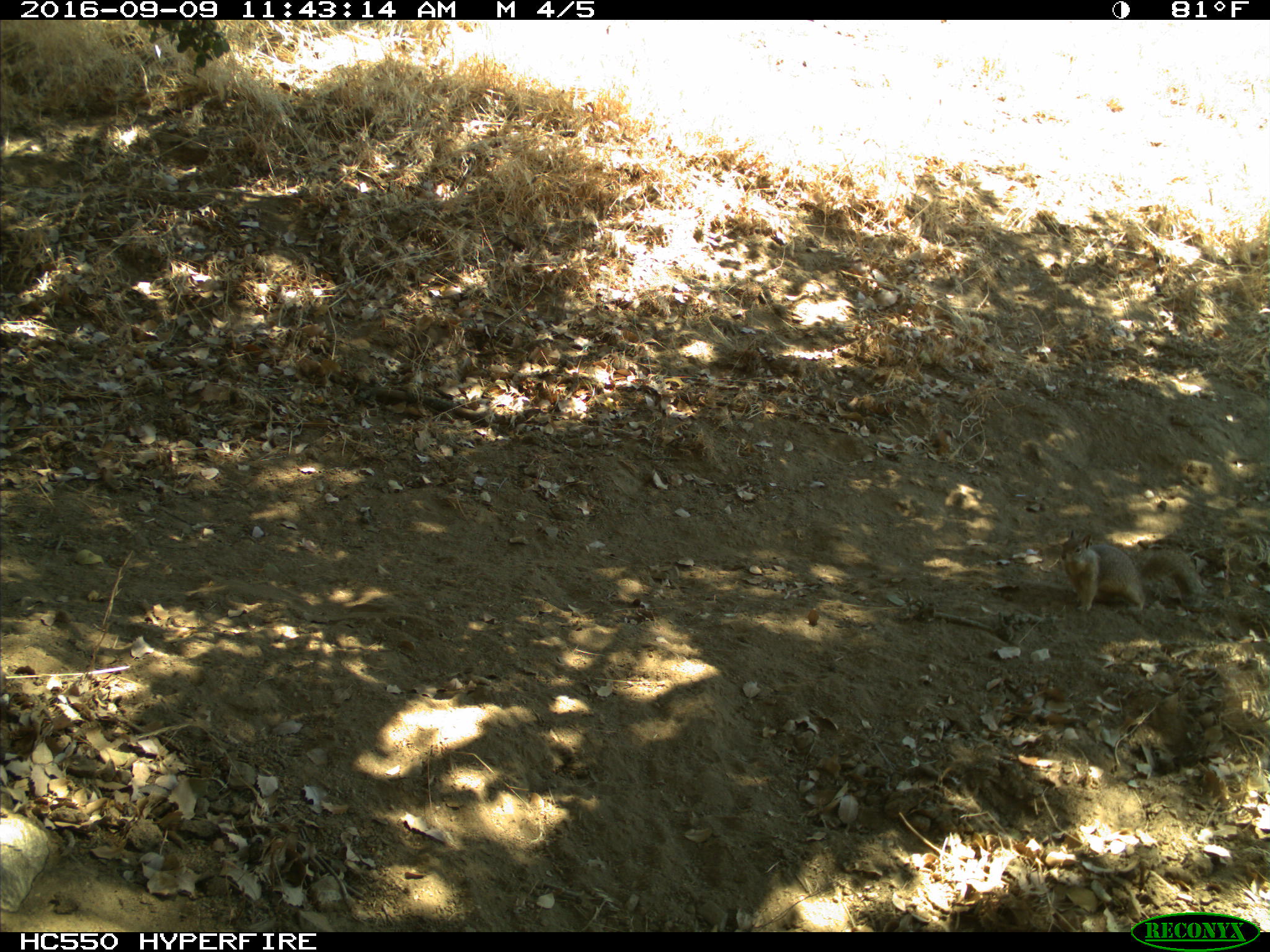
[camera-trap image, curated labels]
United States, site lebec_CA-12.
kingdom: Animalia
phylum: Chordata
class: Mammalia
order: Rodentia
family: Sciuridae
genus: Otospermophilus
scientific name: Otospermophilus beecheyi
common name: california ground squirrel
Otospermophilus beecheyi (california ground squirrel).